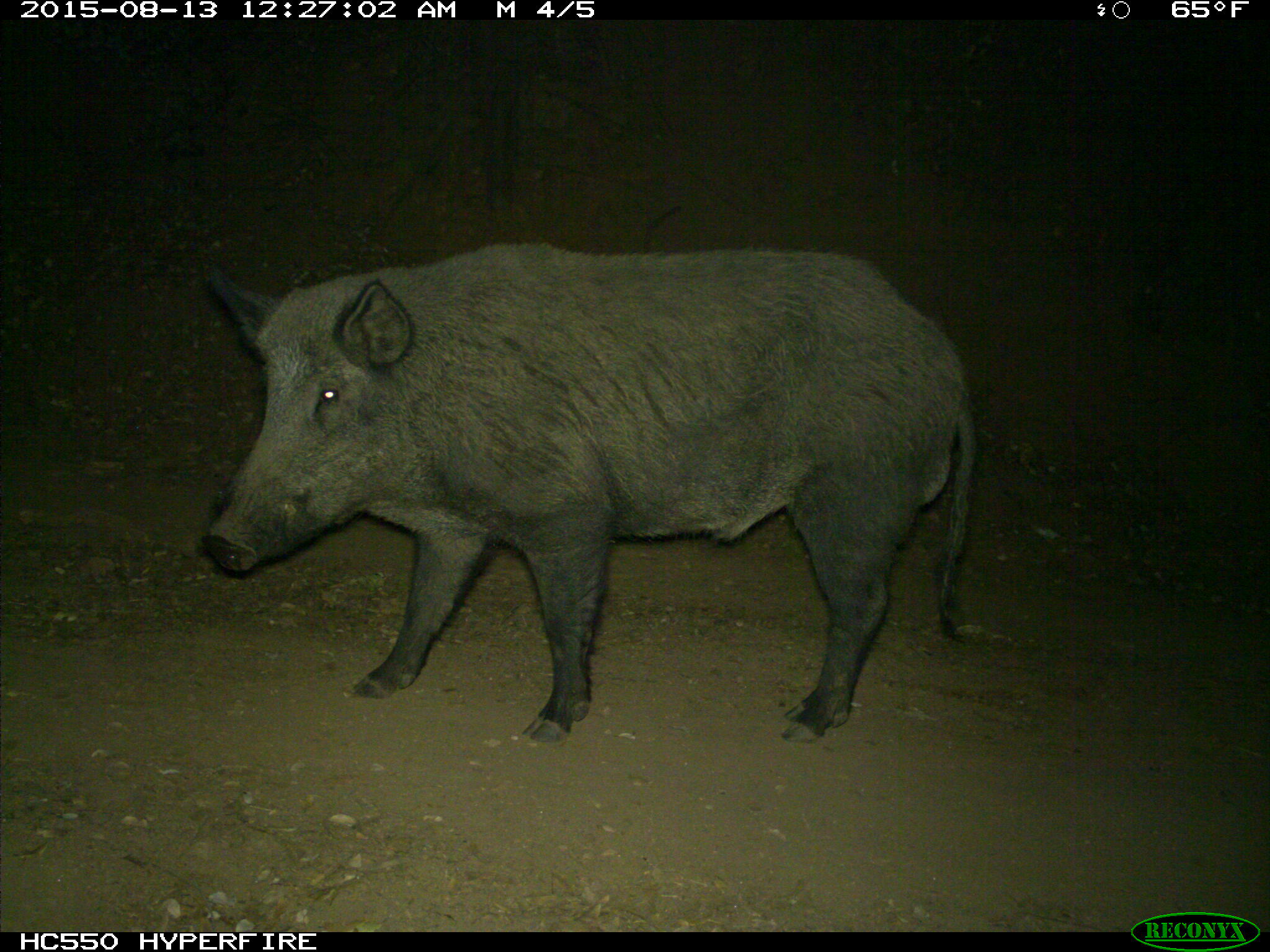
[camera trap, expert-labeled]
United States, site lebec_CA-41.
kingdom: Animalia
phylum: Chordata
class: Mammalia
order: Artiodactyla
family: Suidae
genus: Sus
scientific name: Sus scrofa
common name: wild boar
Sus scrofa (wild boar).